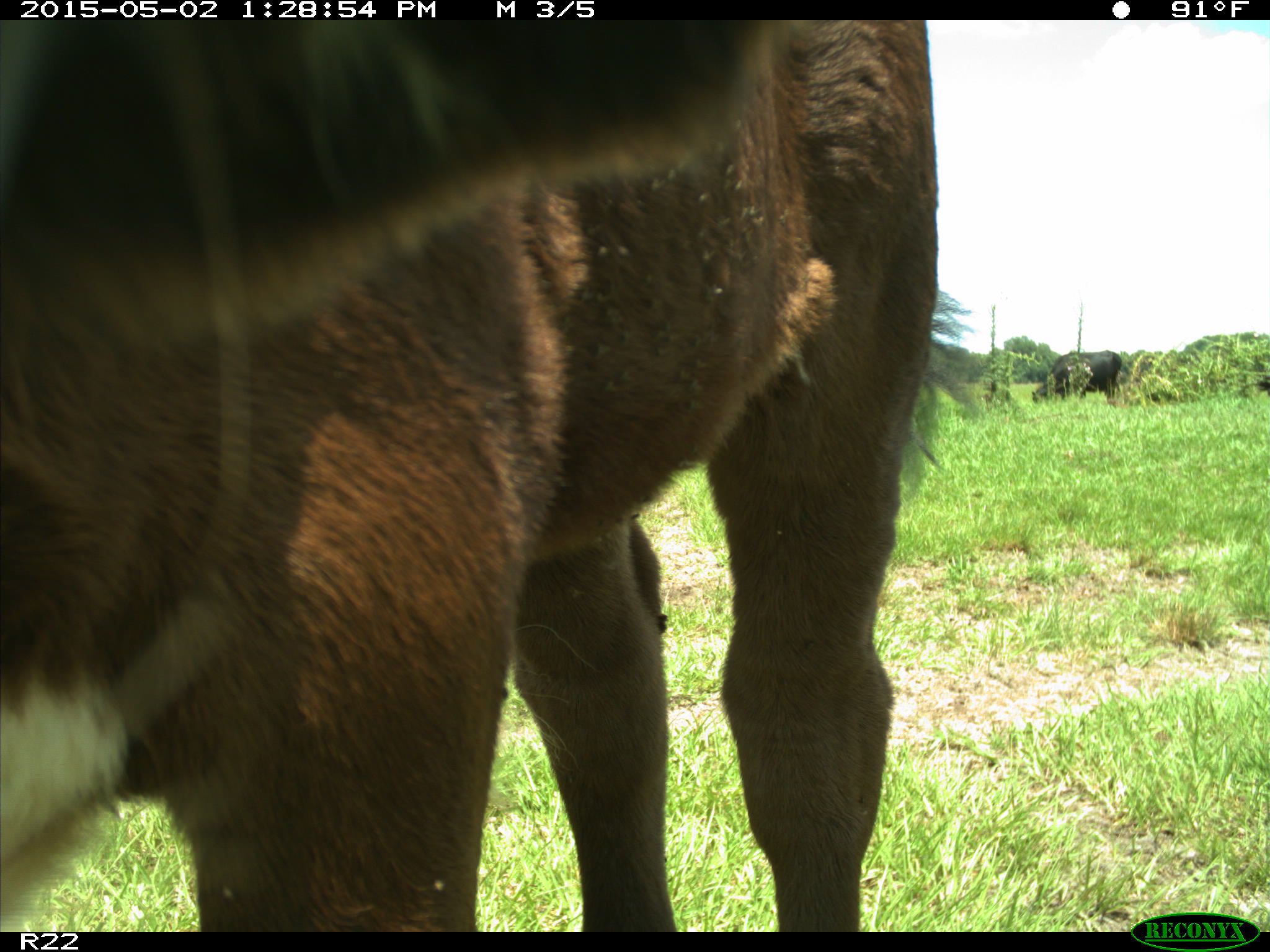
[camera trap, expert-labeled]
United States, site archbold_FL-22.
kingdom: Animalia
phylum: Chordata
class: Mammalia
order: Artiodactyla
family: Bovidae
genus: Bos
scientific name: Bos taurus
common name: domestic cow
Bos taurus (domestic cow).